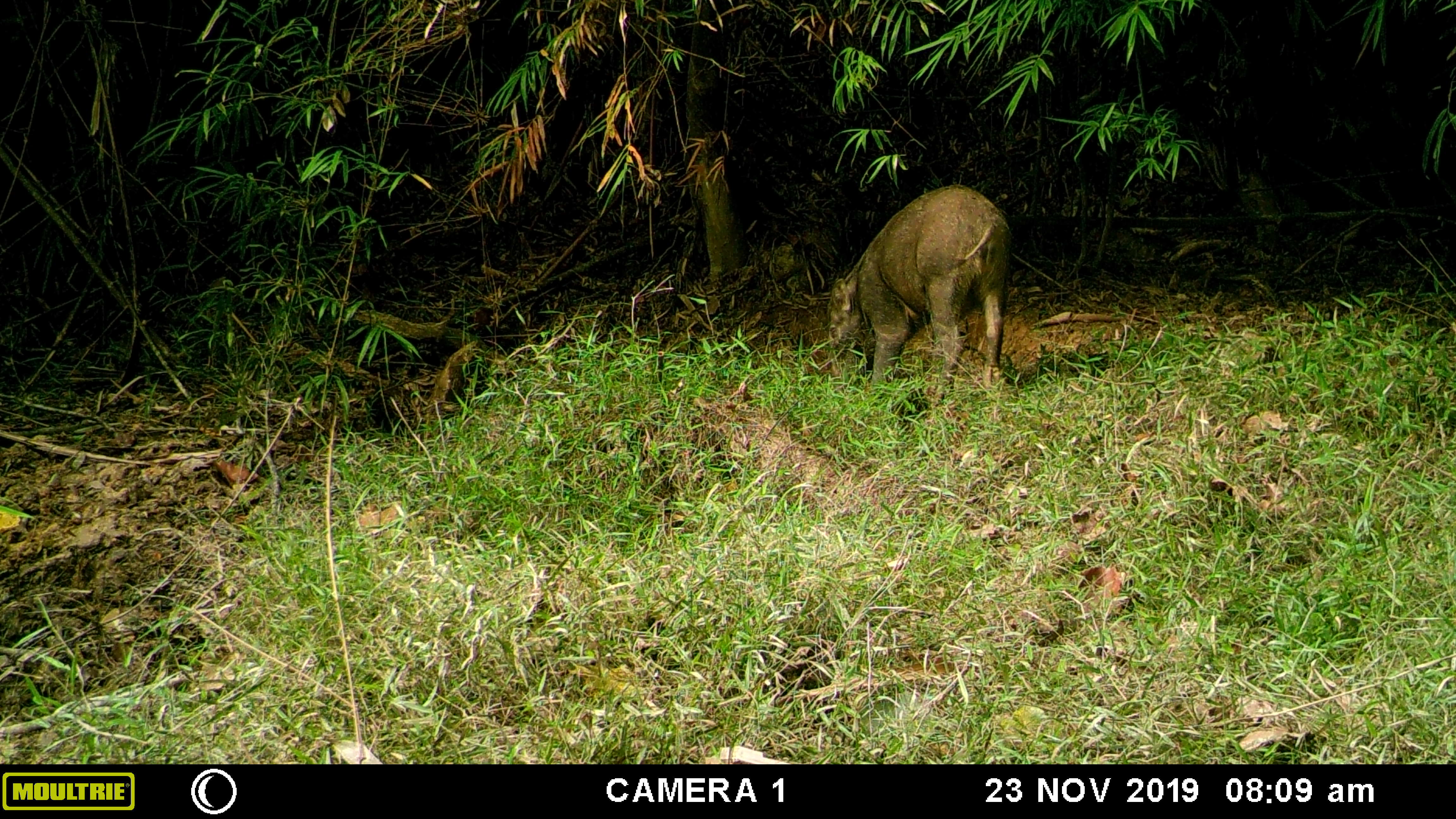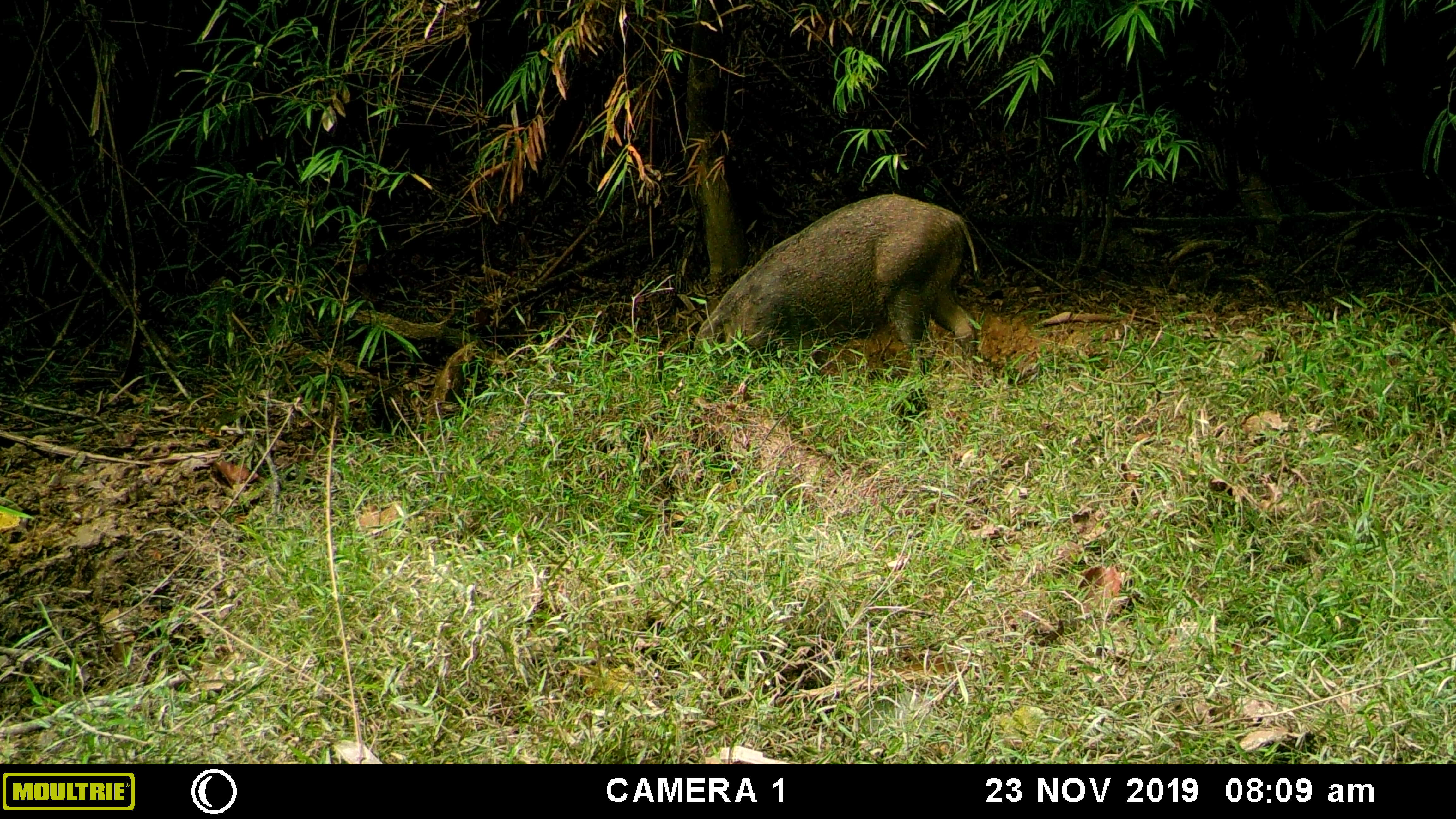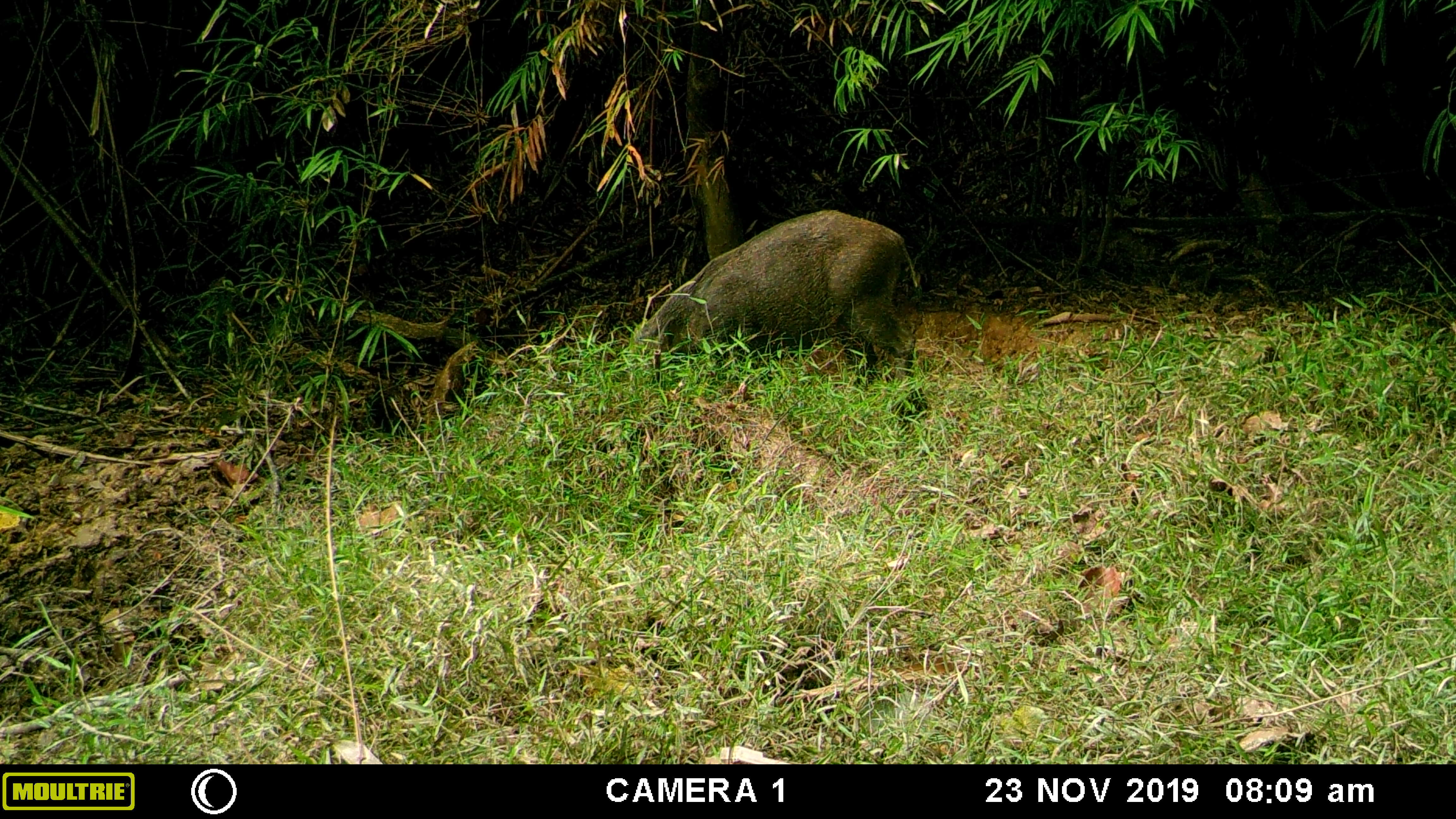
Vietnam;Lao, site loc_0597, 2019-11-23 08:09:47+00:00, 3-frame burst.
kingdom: Animalia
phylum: Chordata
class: Mammalia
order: Artiodactyla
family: Suidae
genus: Sus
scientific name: Sus scrofa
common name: eurasian wild pig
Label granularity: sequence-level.